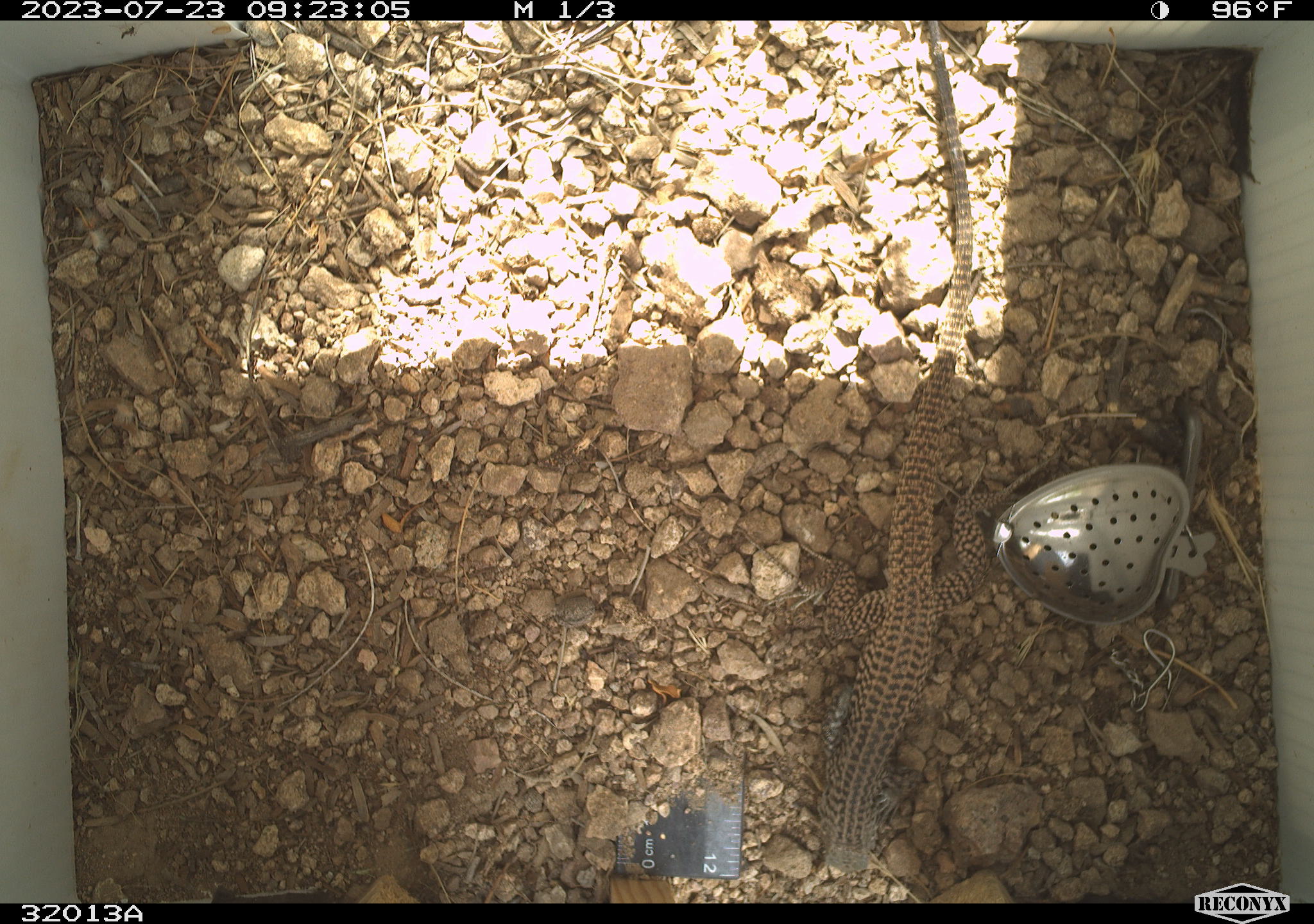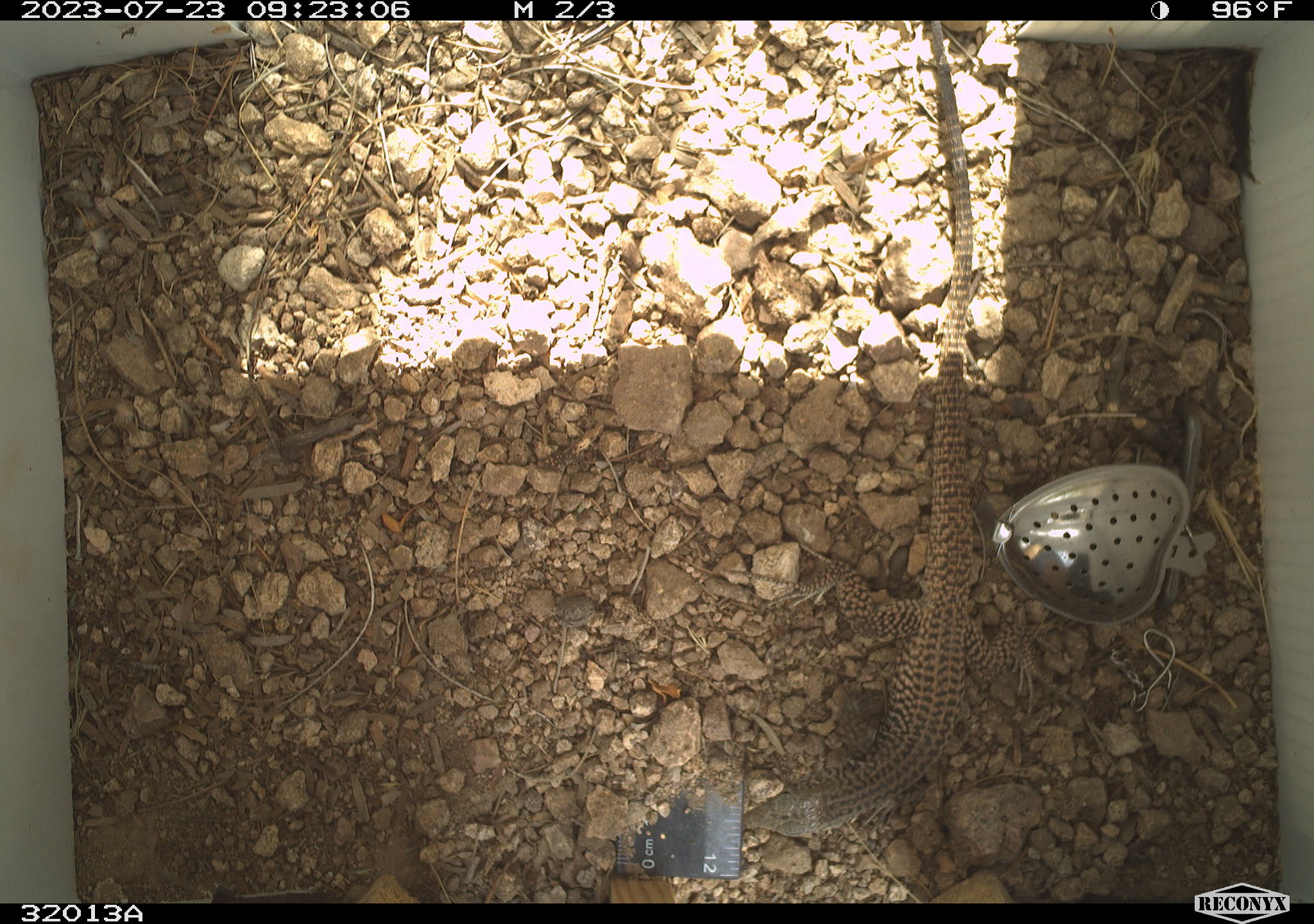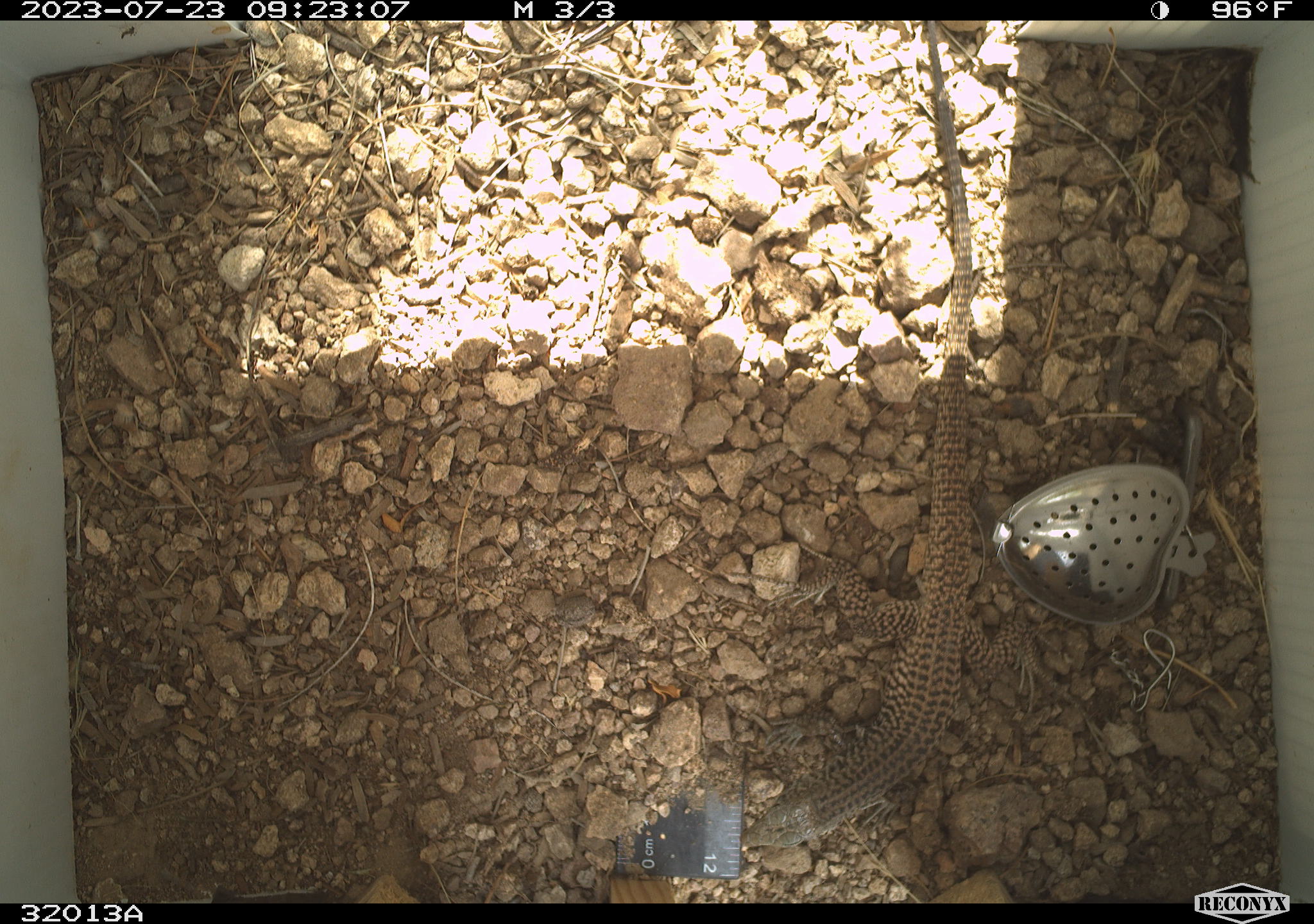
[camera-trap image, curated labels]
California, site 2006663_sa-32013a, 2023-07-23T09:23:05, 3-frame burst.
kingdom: Animalia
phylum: Chordata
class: Reptilia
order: Squamata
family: Teiidae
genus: Aspidoscelis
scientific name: Aspidoscelis tigris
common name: western whiptail